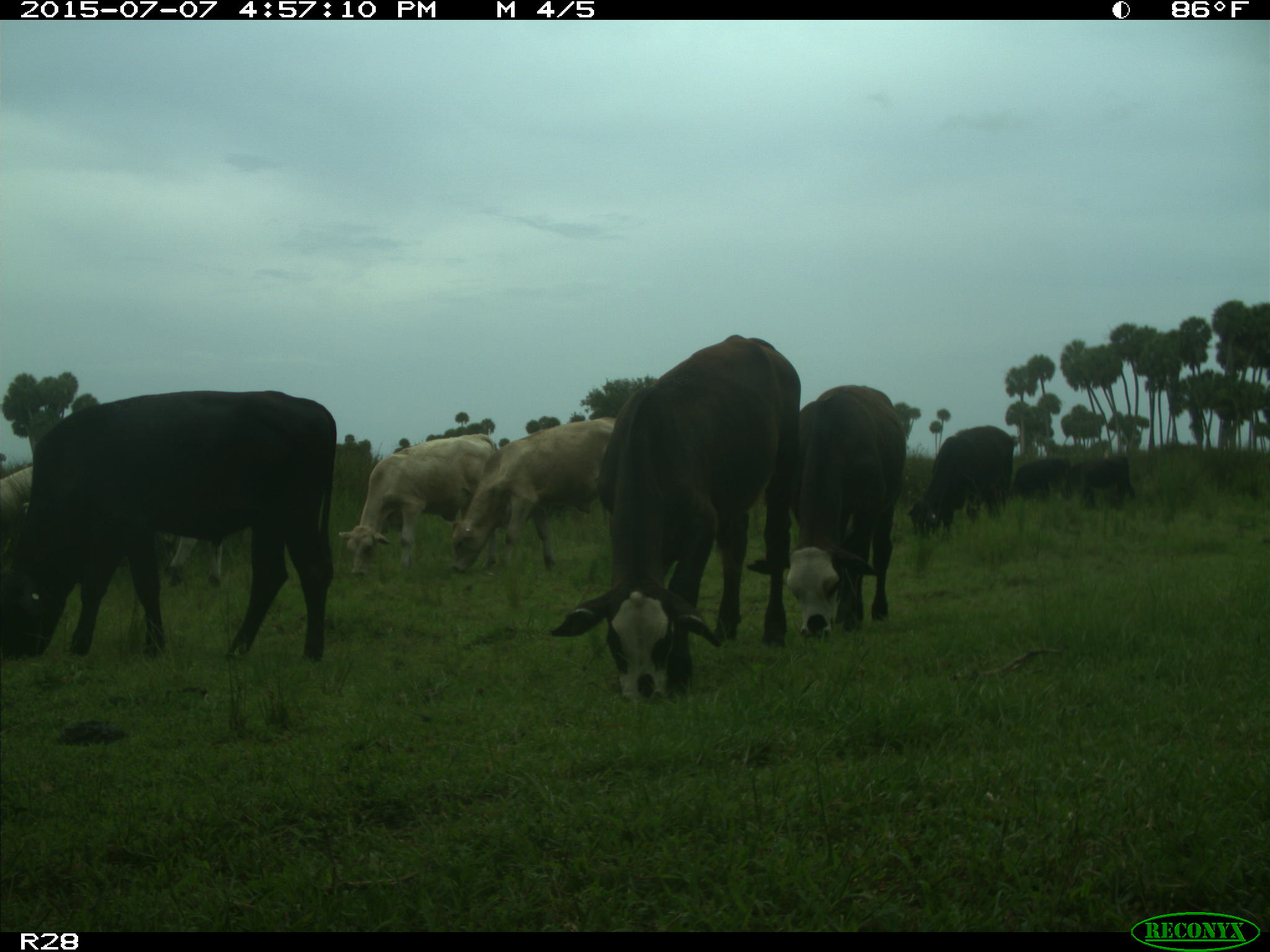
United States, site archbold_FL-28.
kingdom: Animalia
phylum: Chordata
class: Mammalia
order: Artiodactyla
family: Bovidae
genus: Bos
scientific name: Bos taurus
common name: domestic cow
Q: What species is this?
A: Bos taurus (domestic cow).